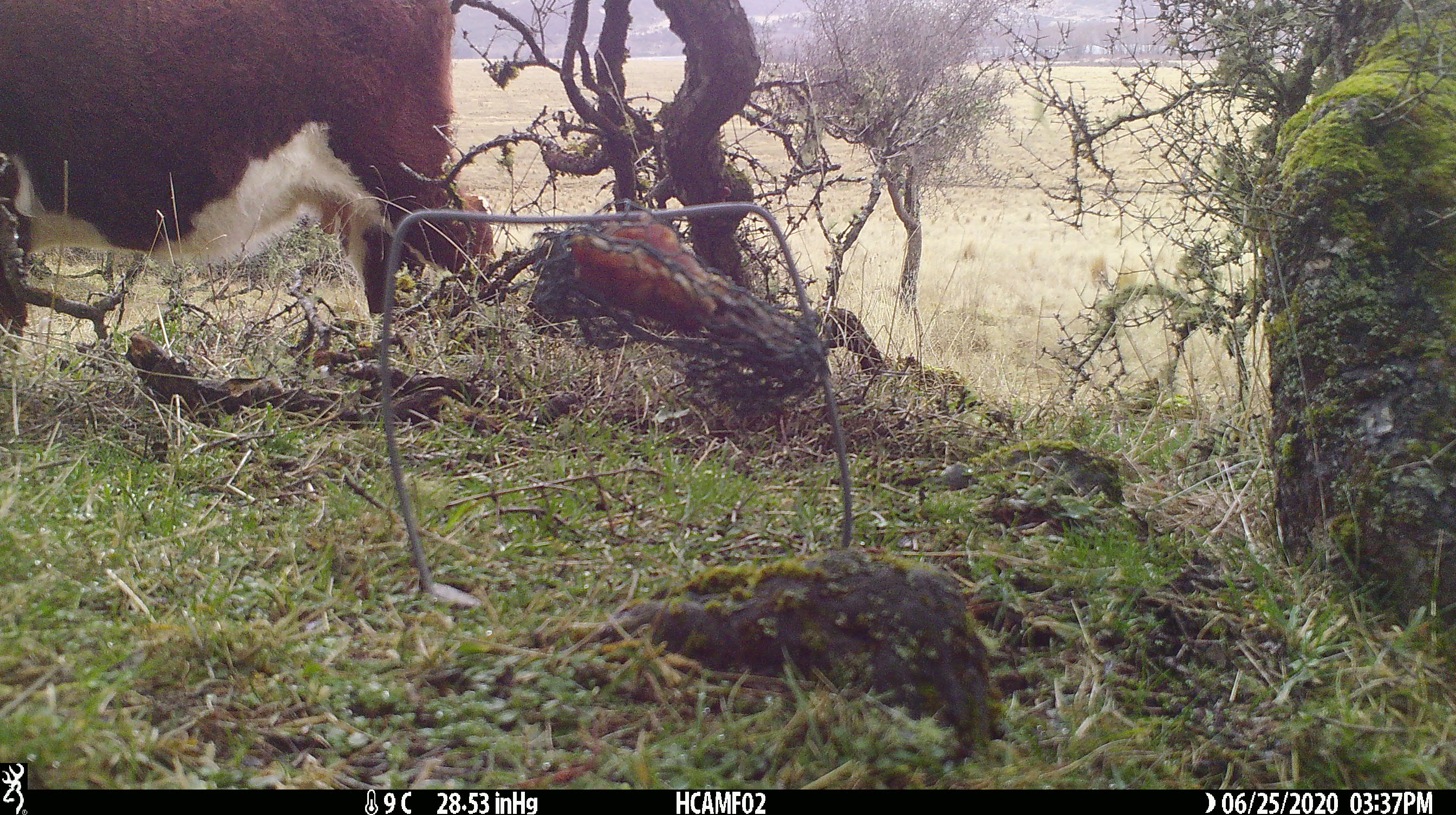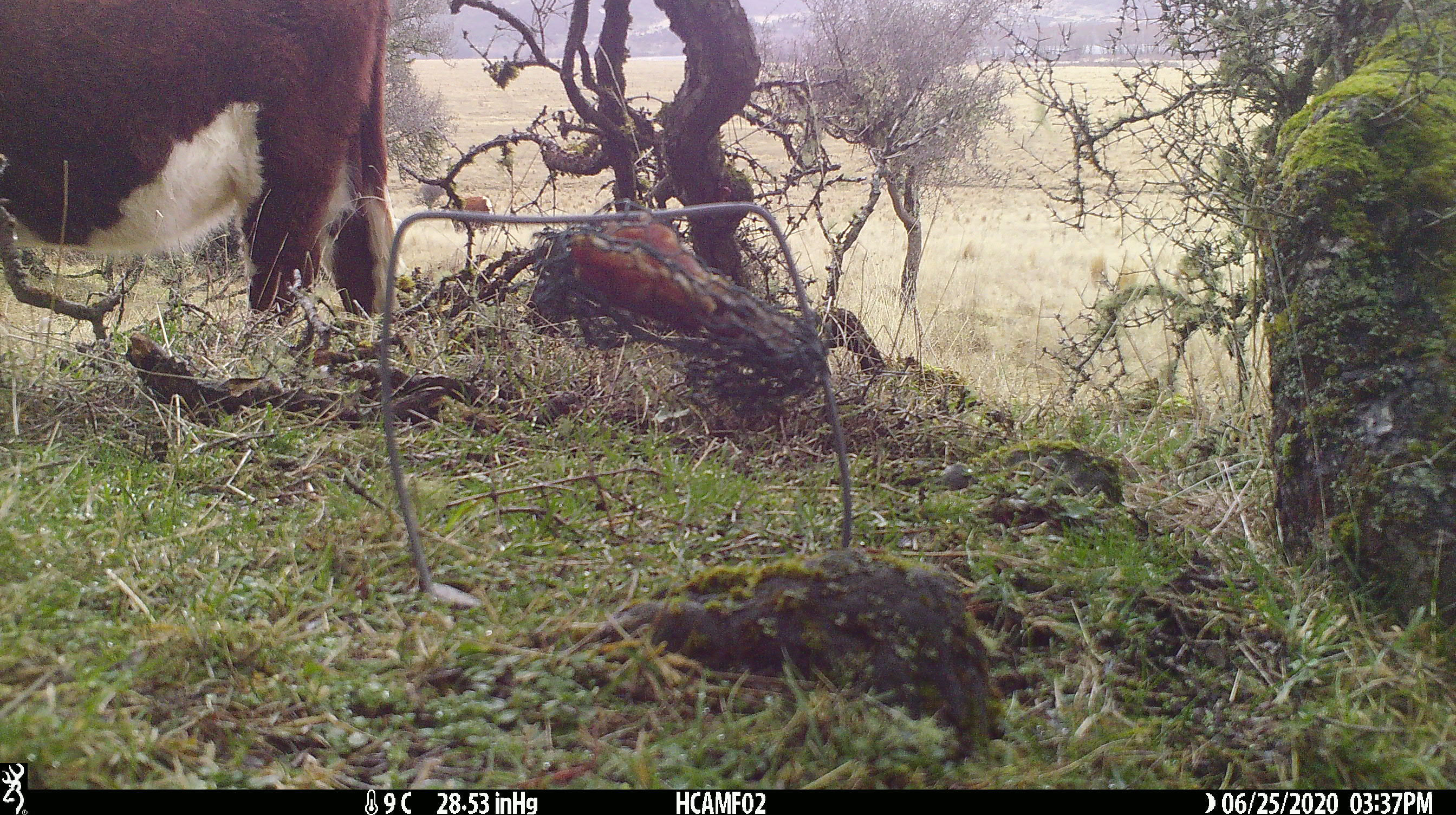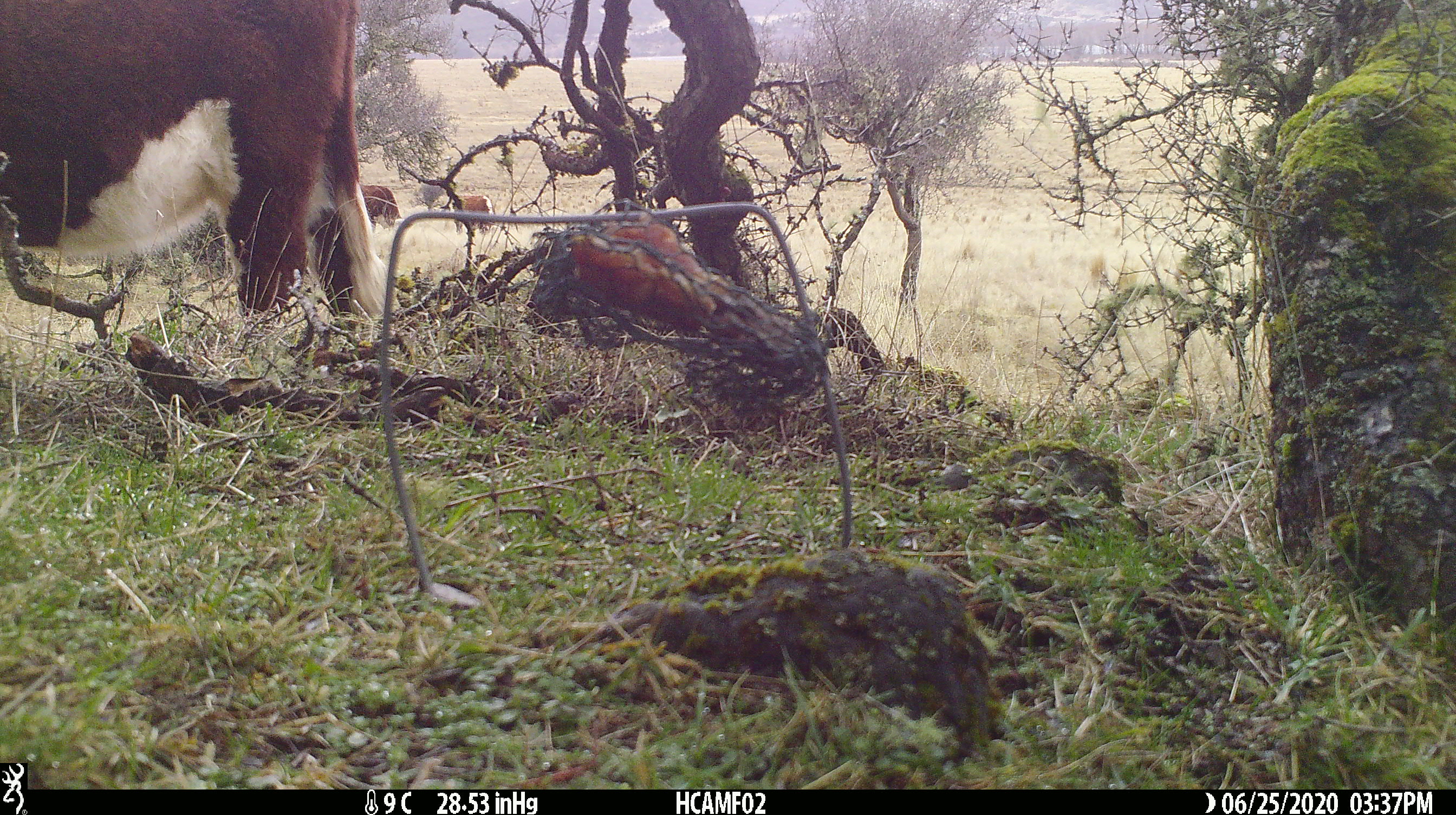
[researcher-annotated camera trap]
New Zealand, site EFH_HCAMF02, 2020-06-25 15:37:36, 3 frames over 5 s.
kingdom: Animalia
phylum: Chordata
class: Mammalia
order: Artiodactyla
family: Bovidae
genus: Bos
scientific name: Bos taurus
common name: domestic cow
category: cow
Cow (domestic cow) (Bos taurus).